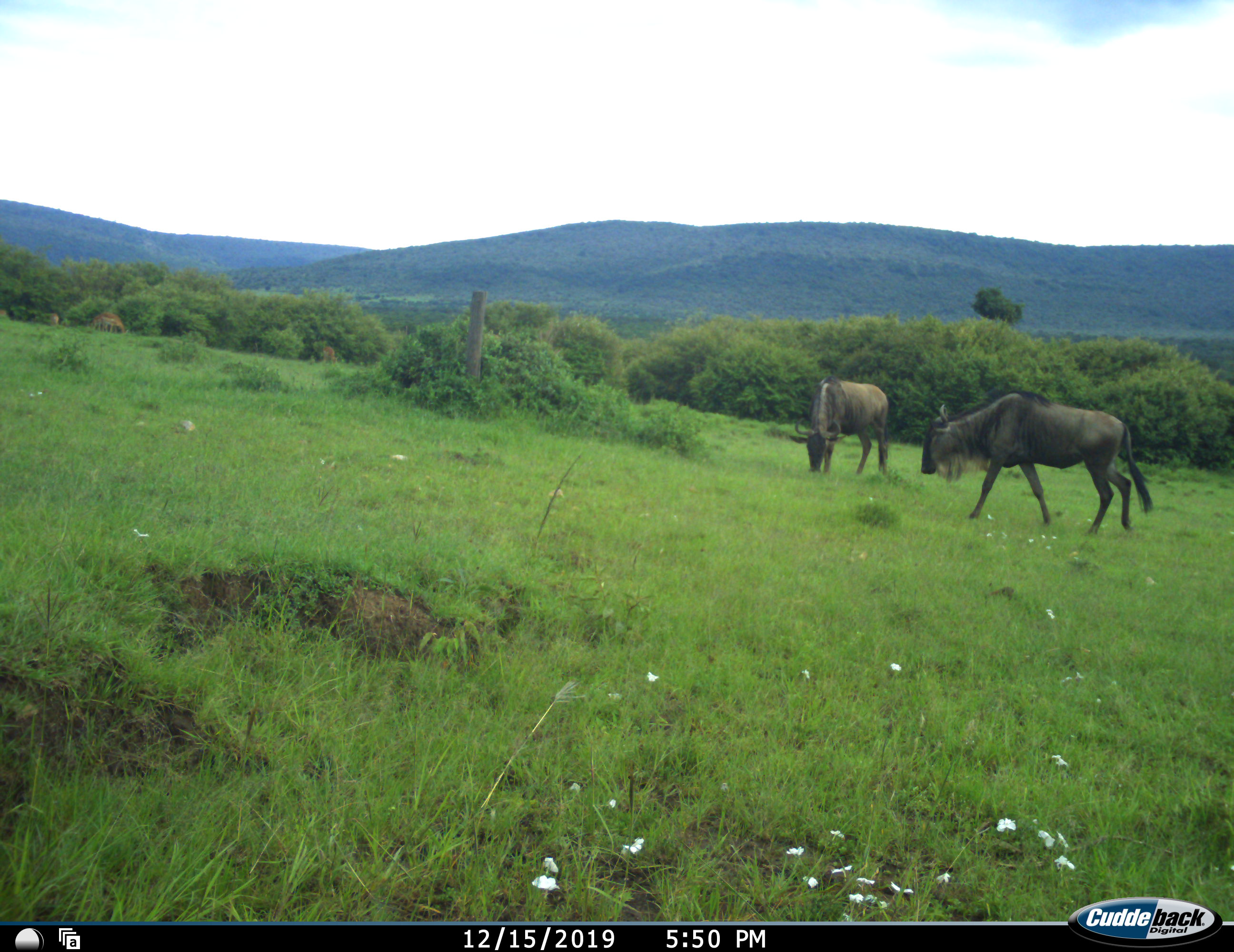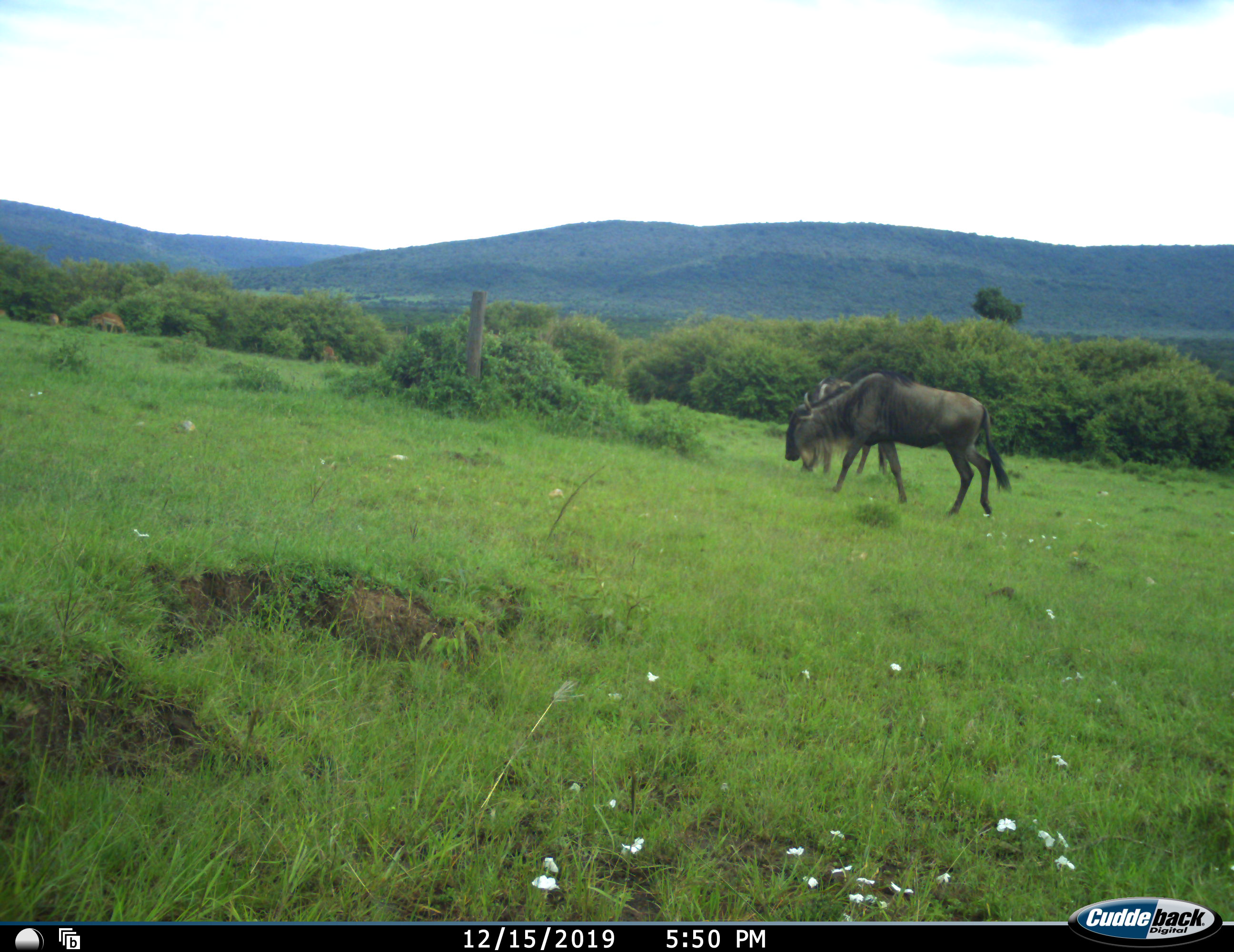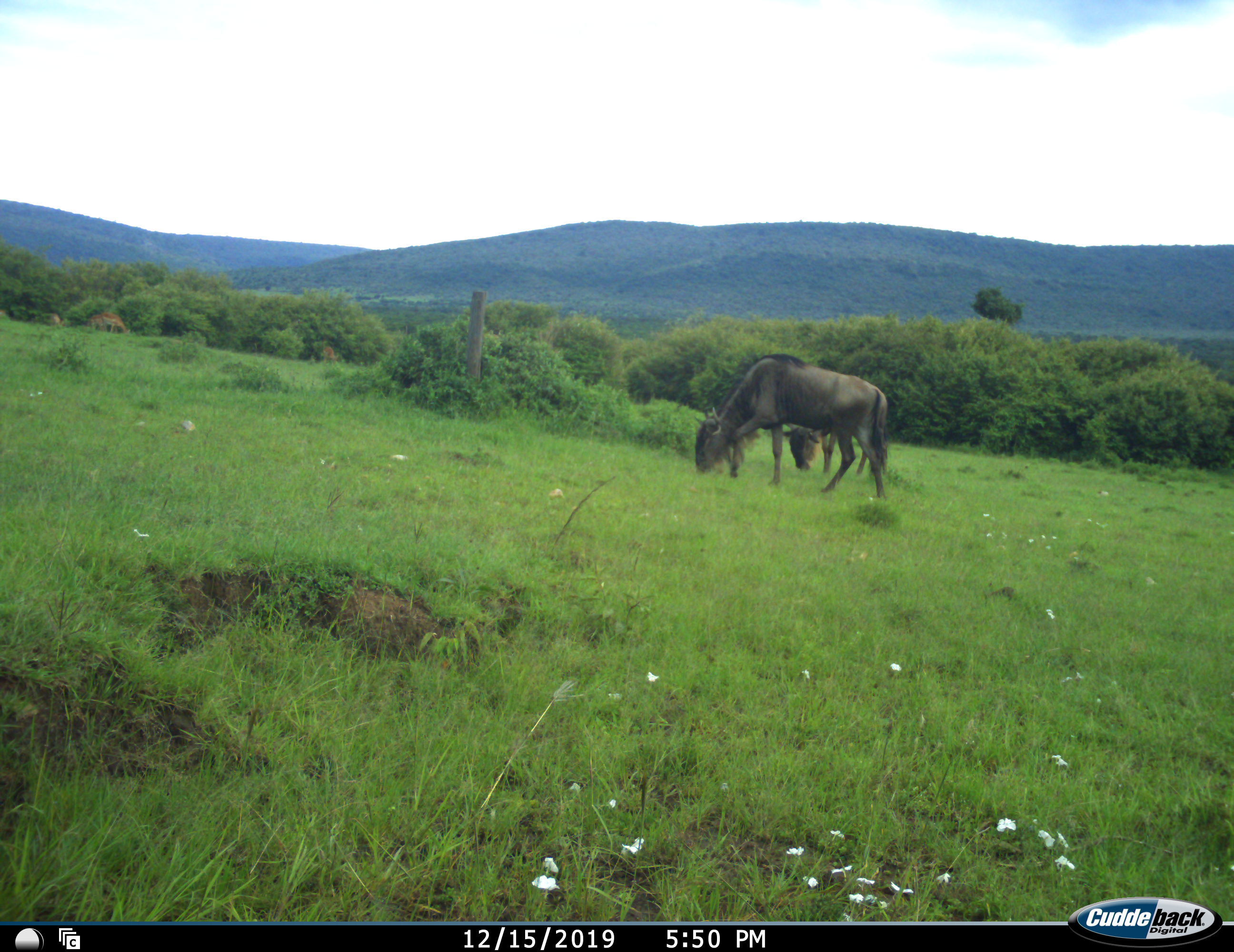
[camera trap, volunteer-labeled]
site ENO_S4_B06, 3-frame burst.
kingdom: Animalia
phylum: Chordata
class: Mammalia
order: Artiodactyla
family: Bovidae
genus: Connochaetes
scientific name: Connochaetes taurinus taurinus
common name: blue wildebeest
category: wildebeestblue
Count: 2.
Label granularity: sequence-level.